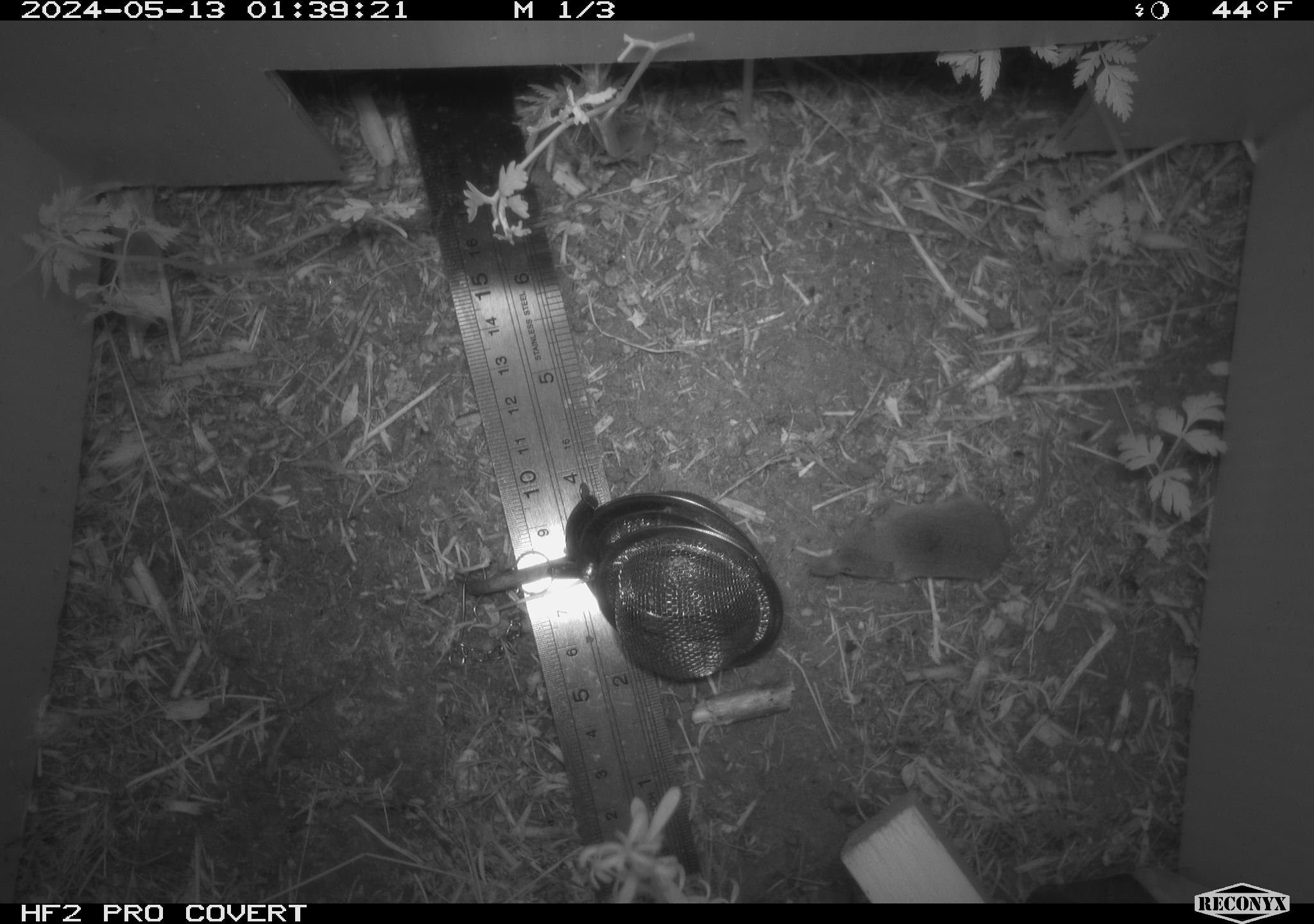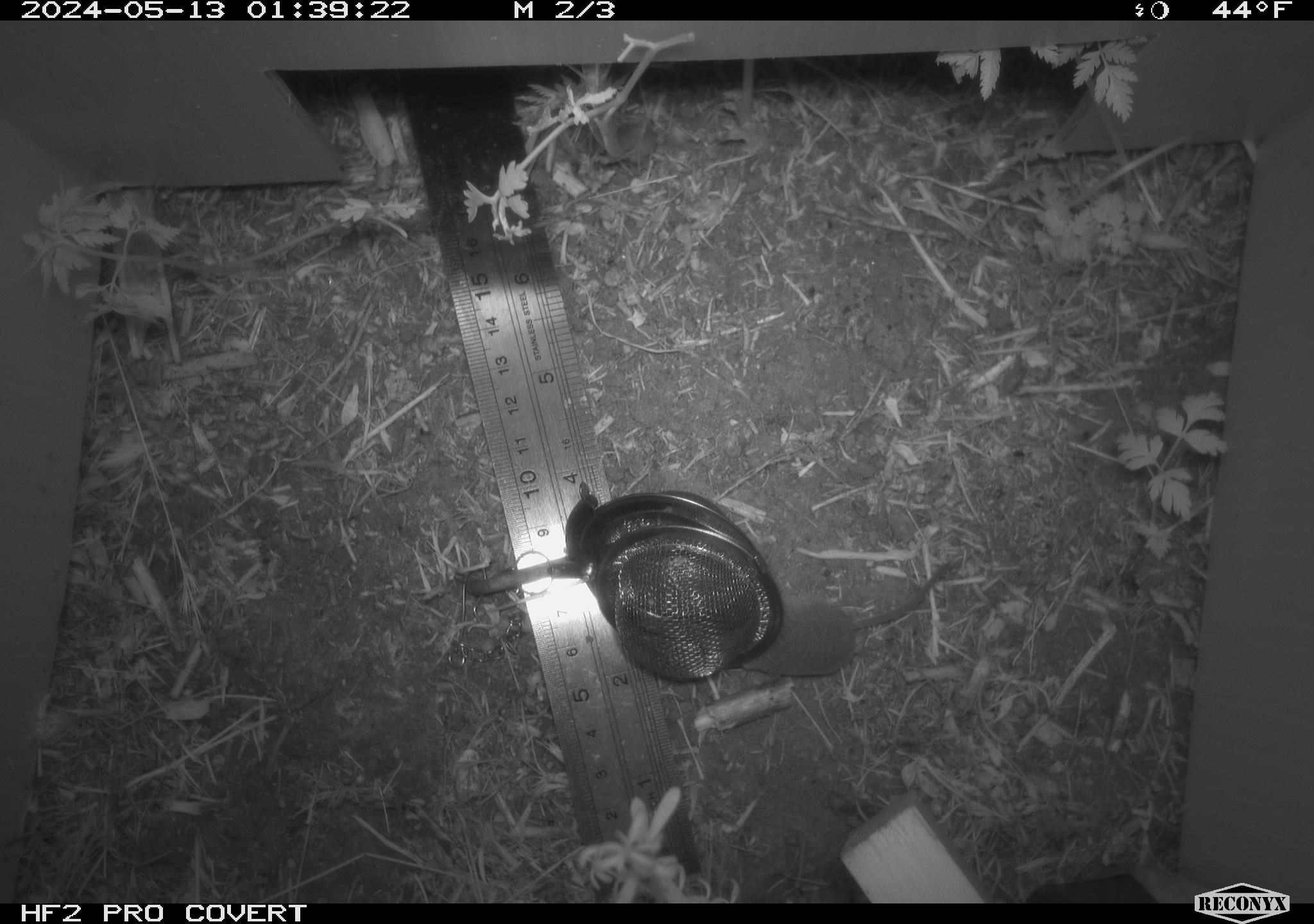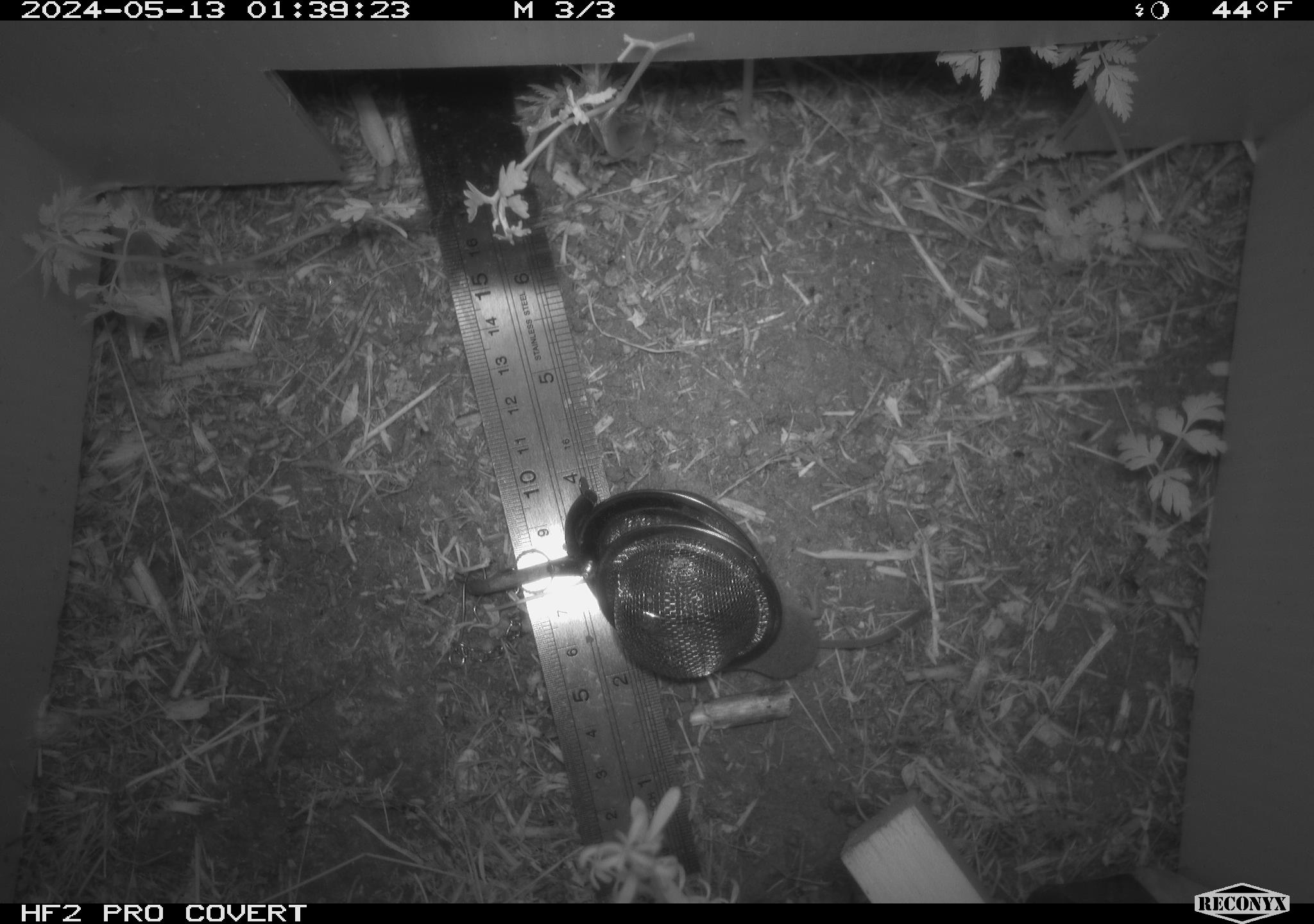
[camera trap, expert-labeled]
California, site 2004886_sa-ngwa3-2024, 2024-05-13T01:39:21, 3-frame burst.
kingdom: Animalia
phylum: Chordata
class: Mammalia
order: Eulipotyphla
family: Soricidae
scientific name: Soricidae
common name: shrews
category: soricidae family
Soricidae family (shrews) (Soricidae).